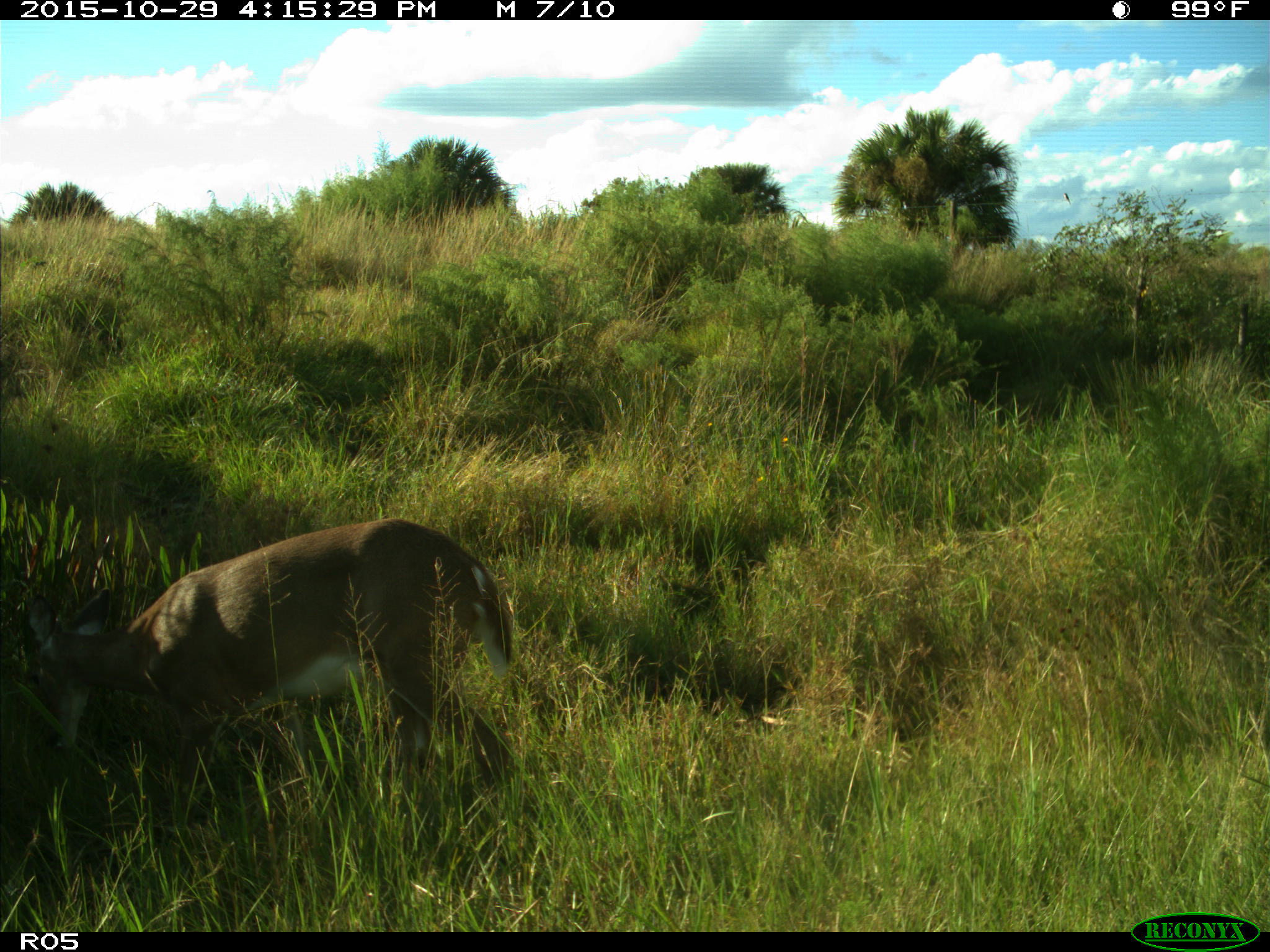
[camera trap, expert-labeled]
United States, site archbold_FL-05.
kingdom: Animalia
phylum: Chordata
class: Mammalia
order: Artiodactyla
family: Cervidae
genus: Odocoileus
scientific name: Odocoileus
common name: deer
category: unidentified deer